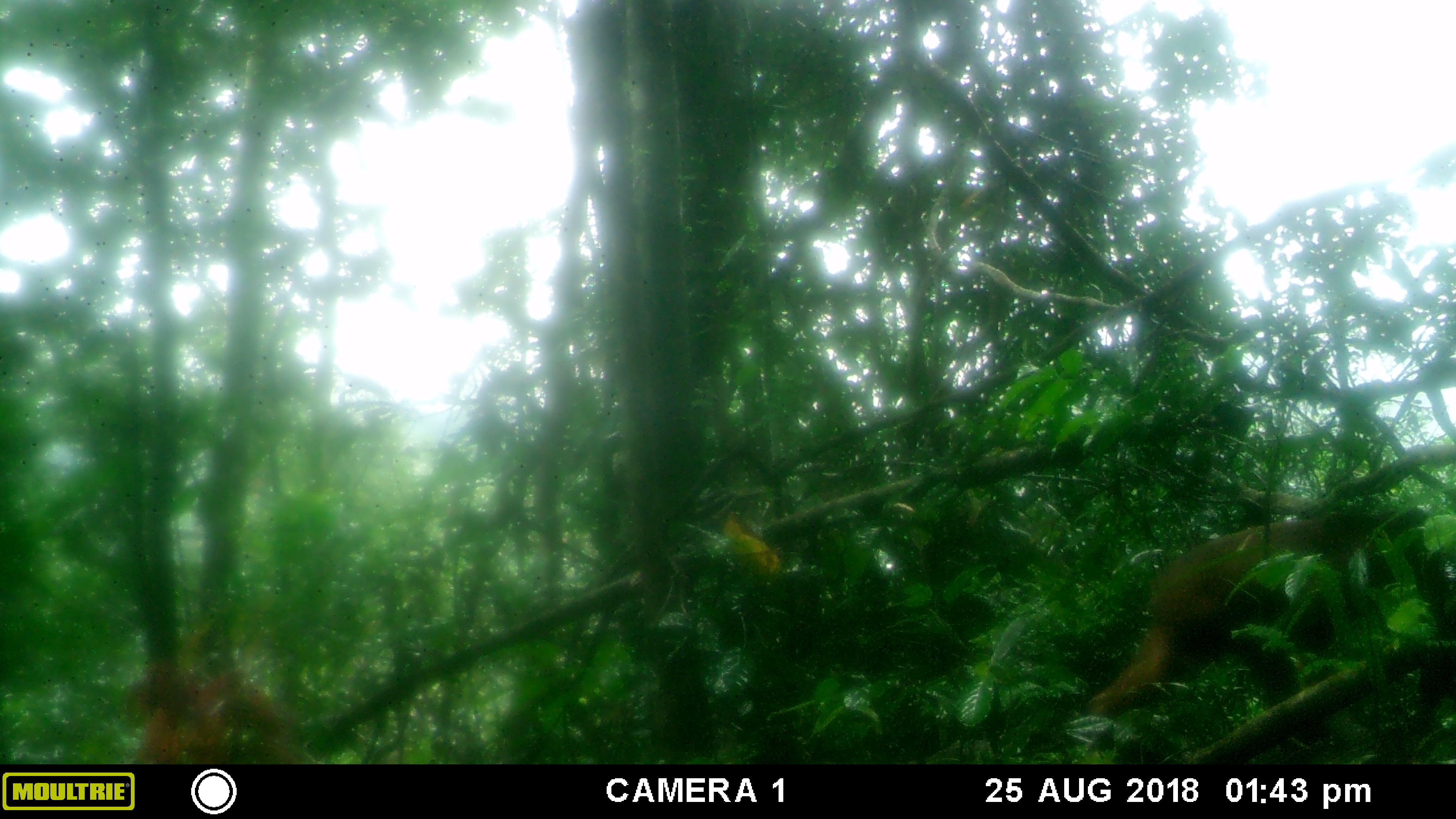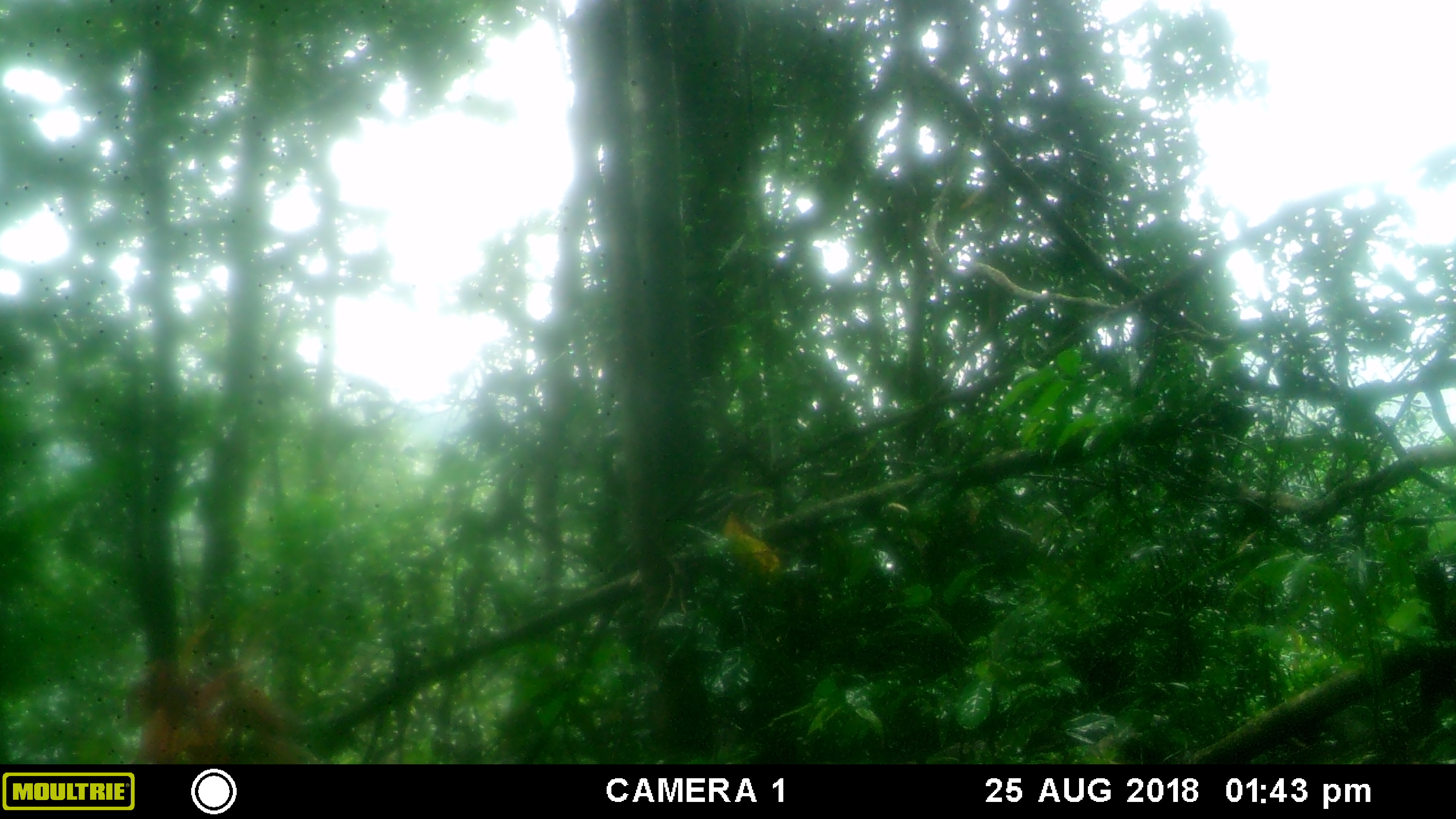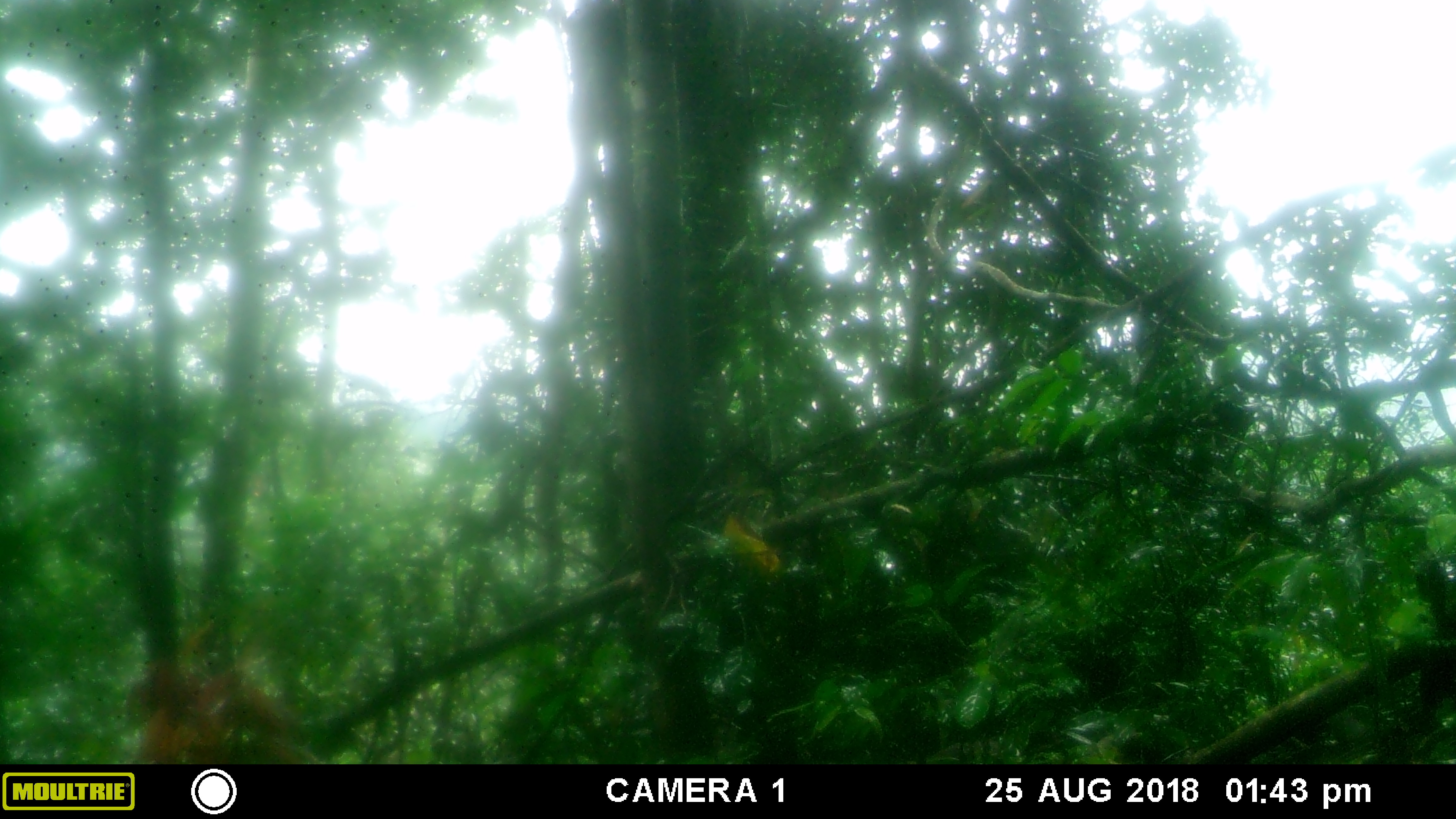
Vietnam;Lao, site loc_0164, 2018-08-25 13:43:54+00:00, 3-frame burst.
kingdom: Animalia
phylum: Chordata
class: Mammalia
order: Primates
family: Cercopithecidae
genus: Macaca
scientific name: Macaca arctoides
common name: stump-tailed macaque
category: stump tailed macaque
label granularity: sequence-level